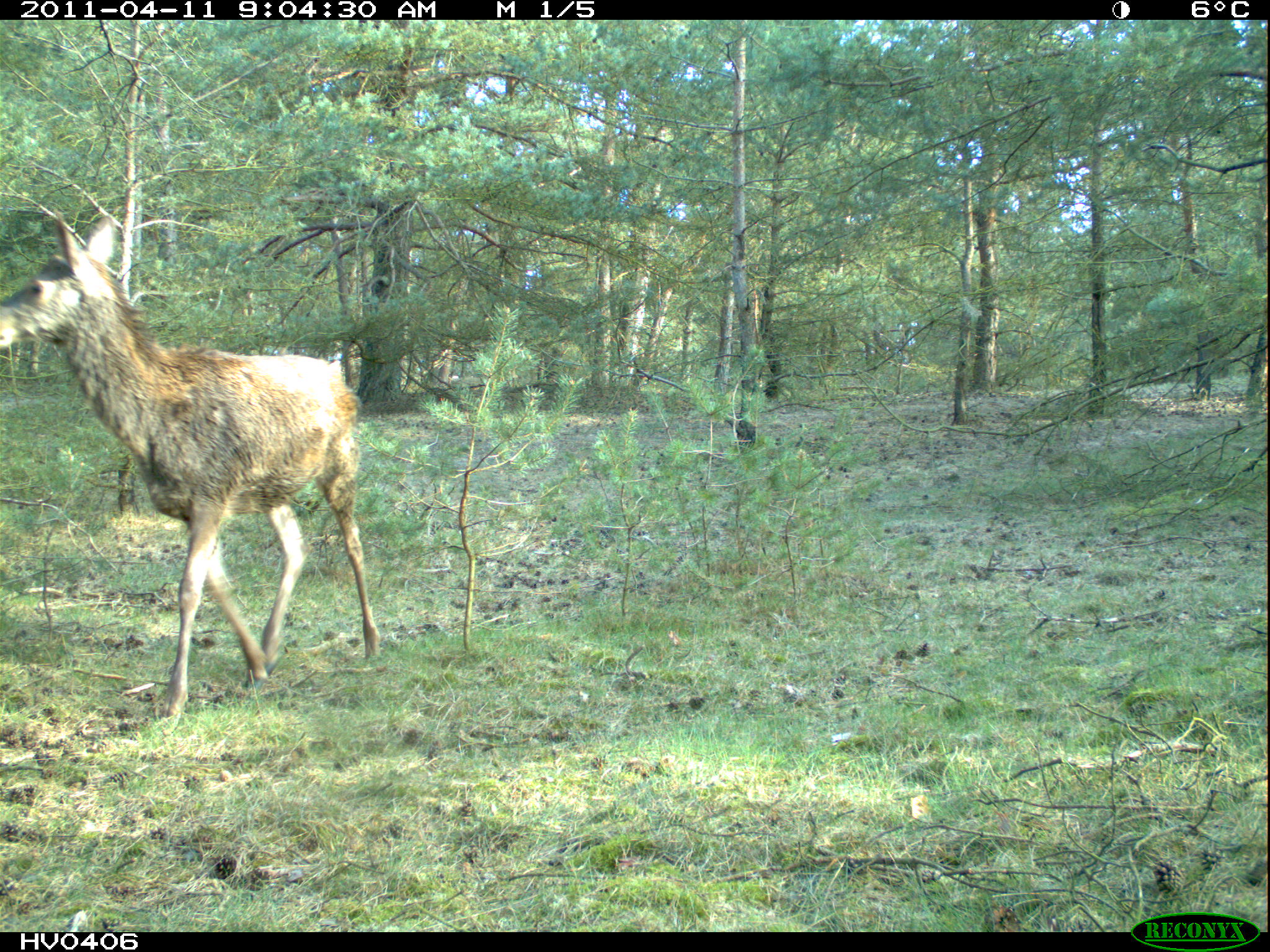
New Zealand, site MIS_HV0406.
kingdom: Animalia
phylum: Chordata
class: Mammalia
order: Artiodactyla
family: Cervidae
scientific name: Cervidae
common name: deer